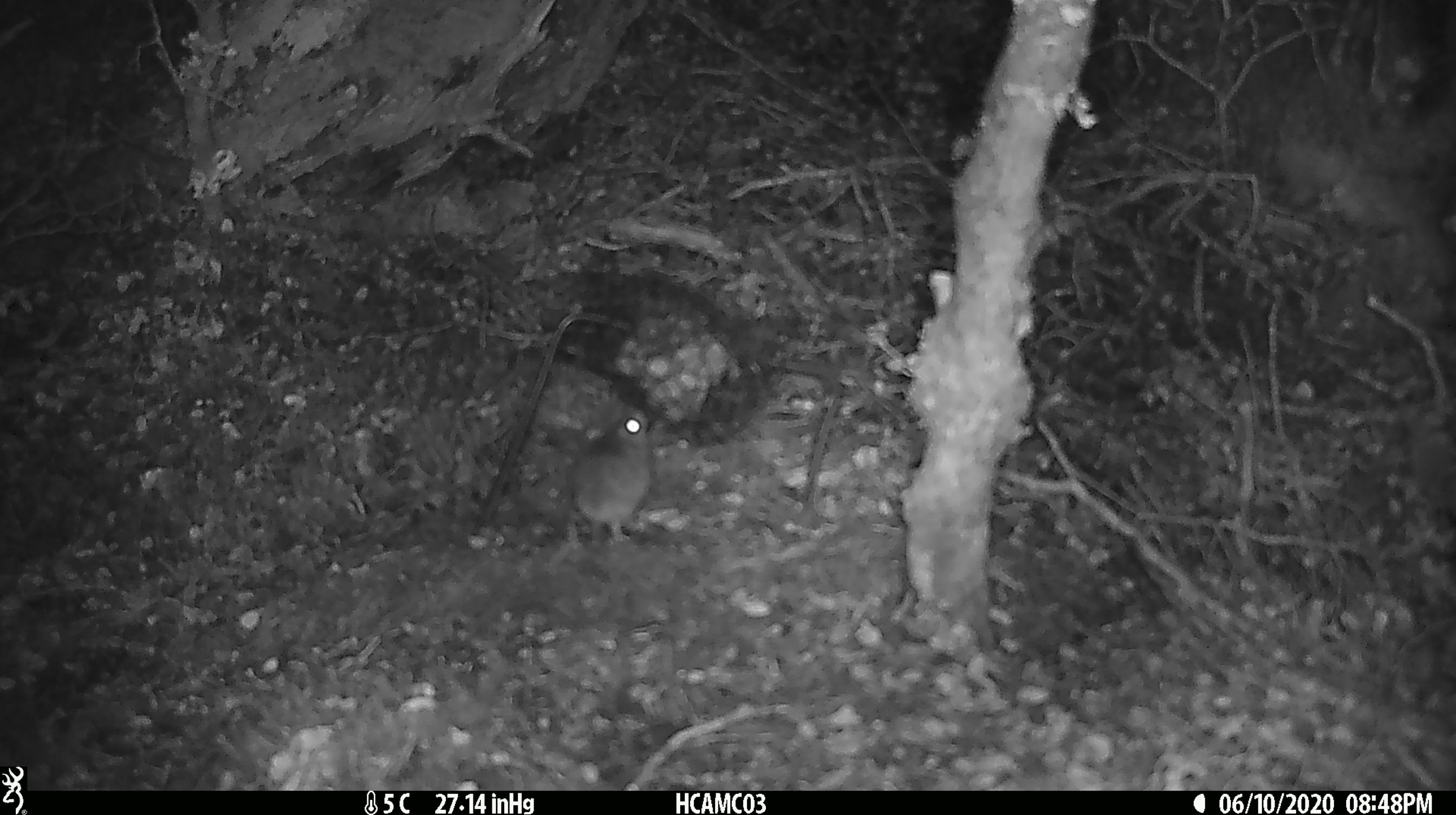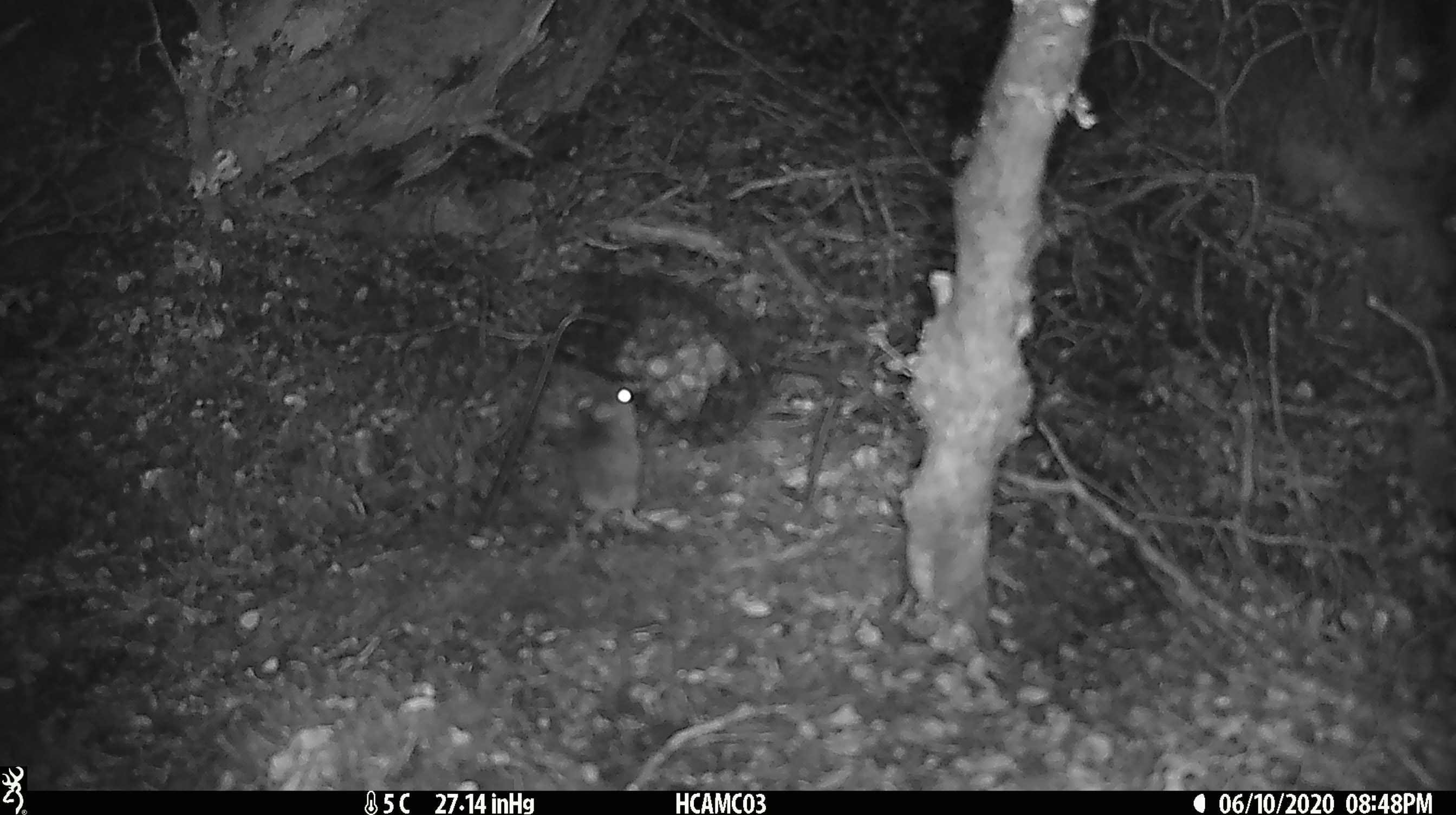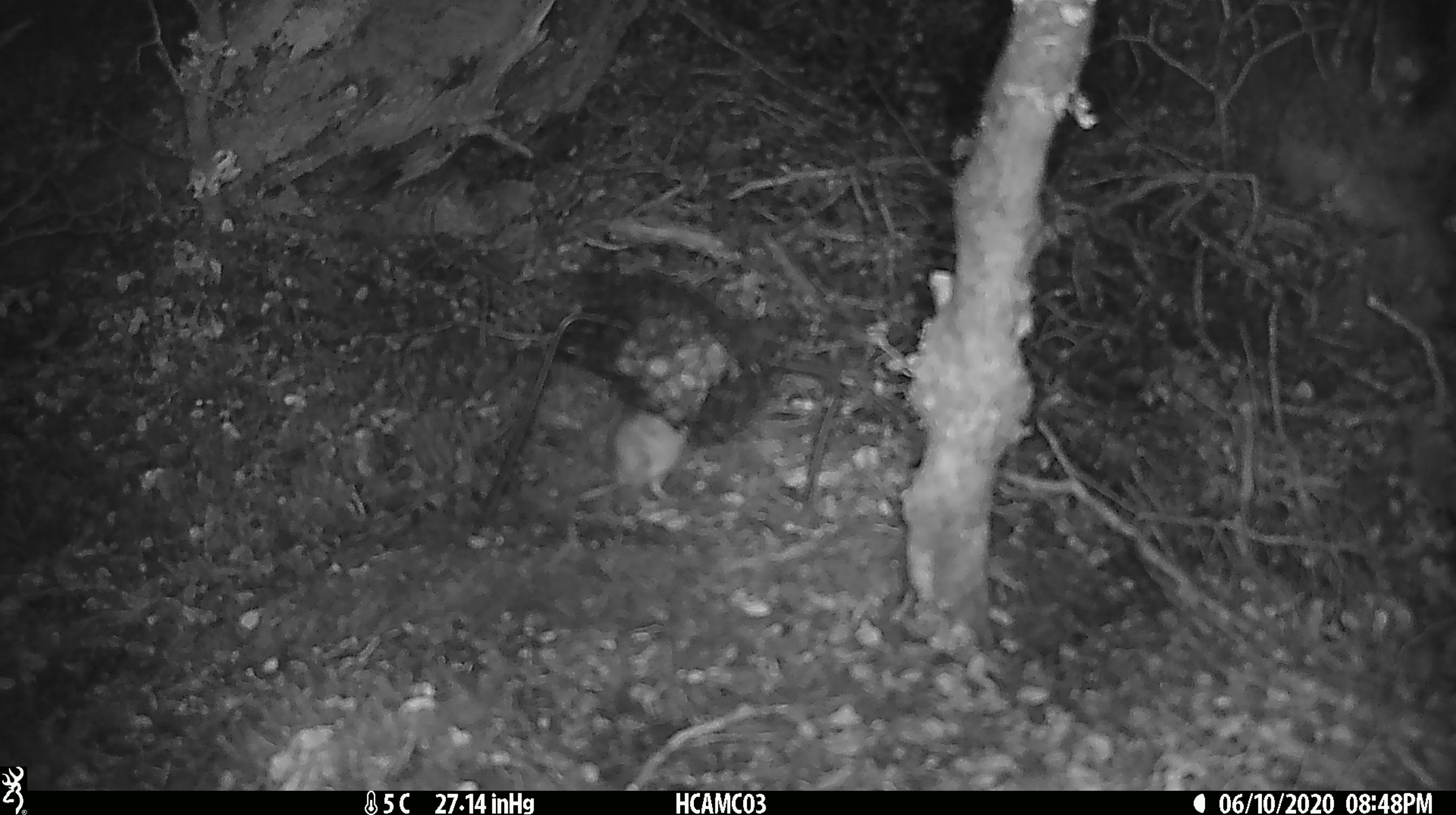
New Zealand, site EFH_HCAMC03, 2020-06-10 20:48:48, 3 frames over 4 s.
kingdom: Animalia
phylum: Chordata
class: Mammalia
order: Rodentia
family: Muridae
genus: Mus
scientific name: Mus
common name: mouse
Mouse (Mus).